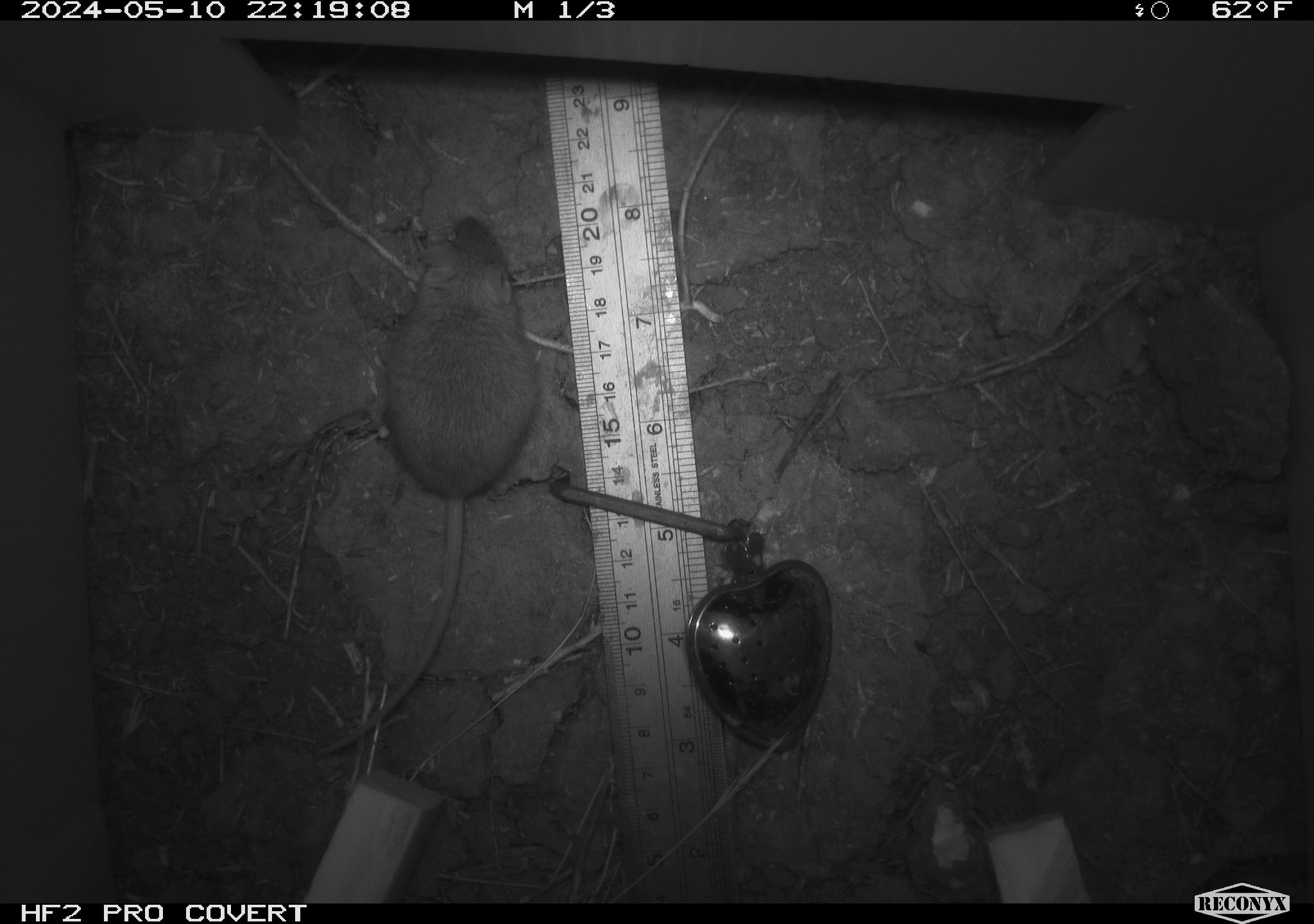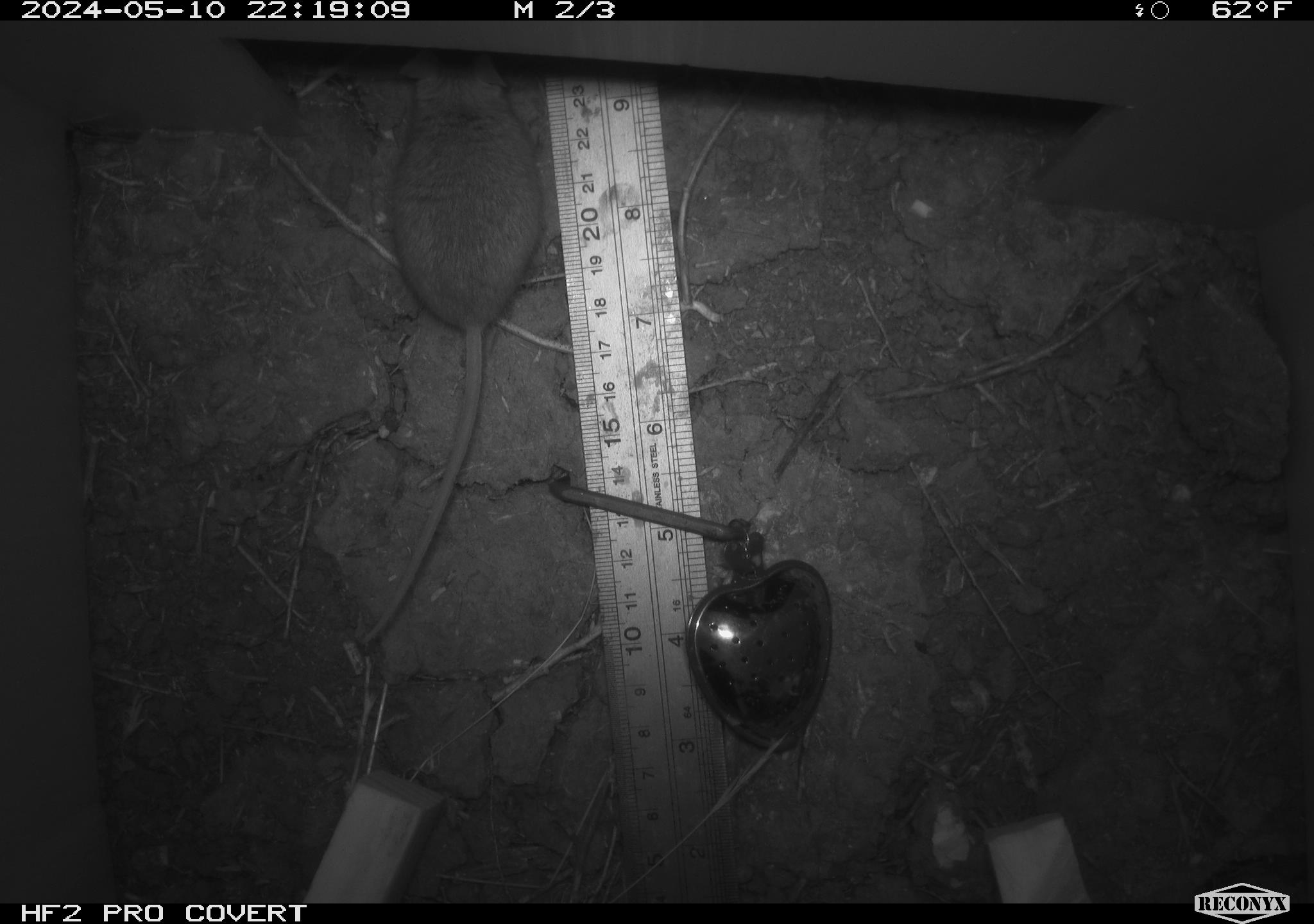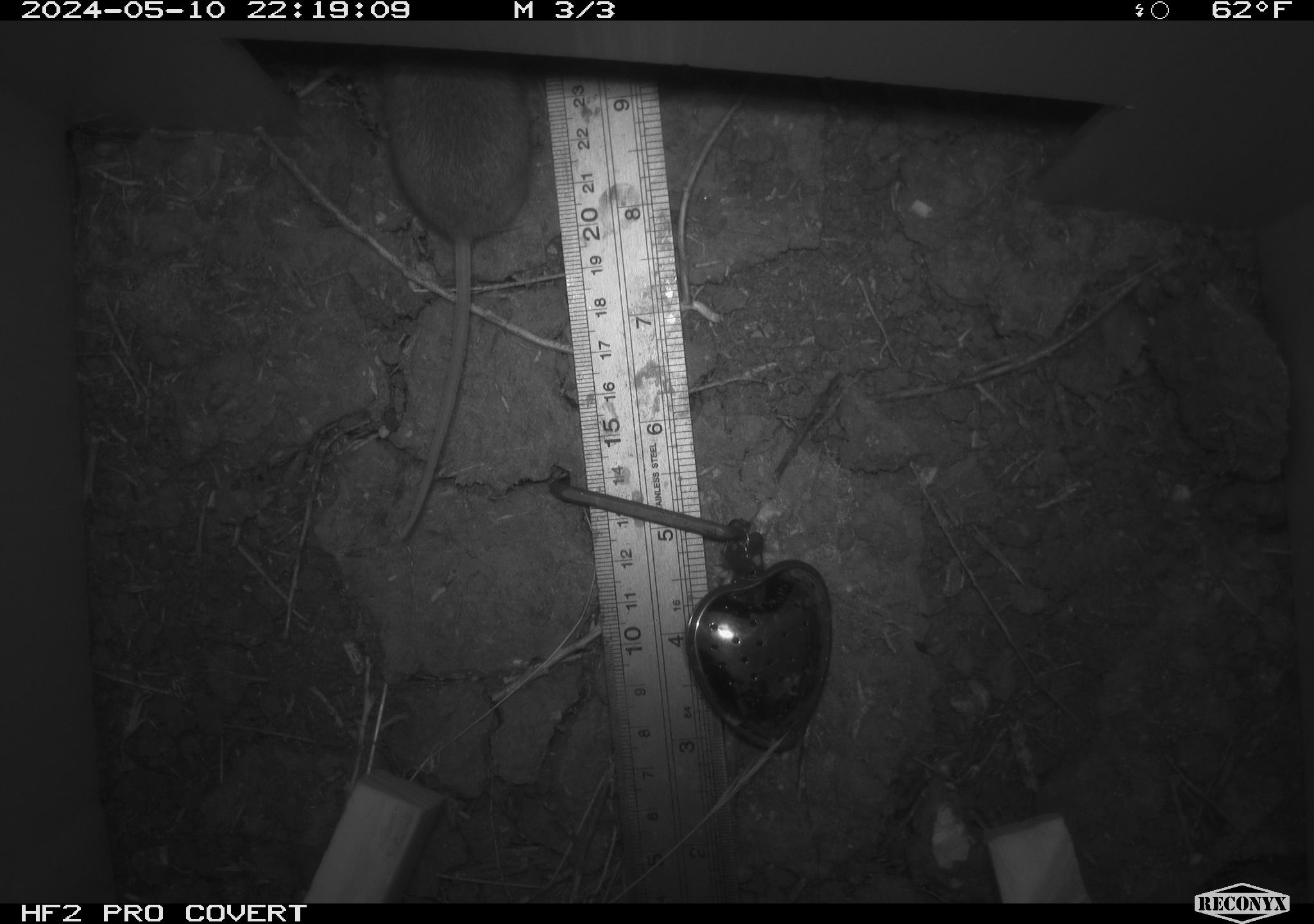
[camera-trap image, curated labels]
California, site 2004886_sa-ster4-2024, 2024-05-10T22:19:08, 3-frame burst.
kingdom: Animalia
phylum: Chordata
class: Mammalia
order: Rodentia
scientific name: Rodentia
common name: mouse species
Mouse species (Rodentia).